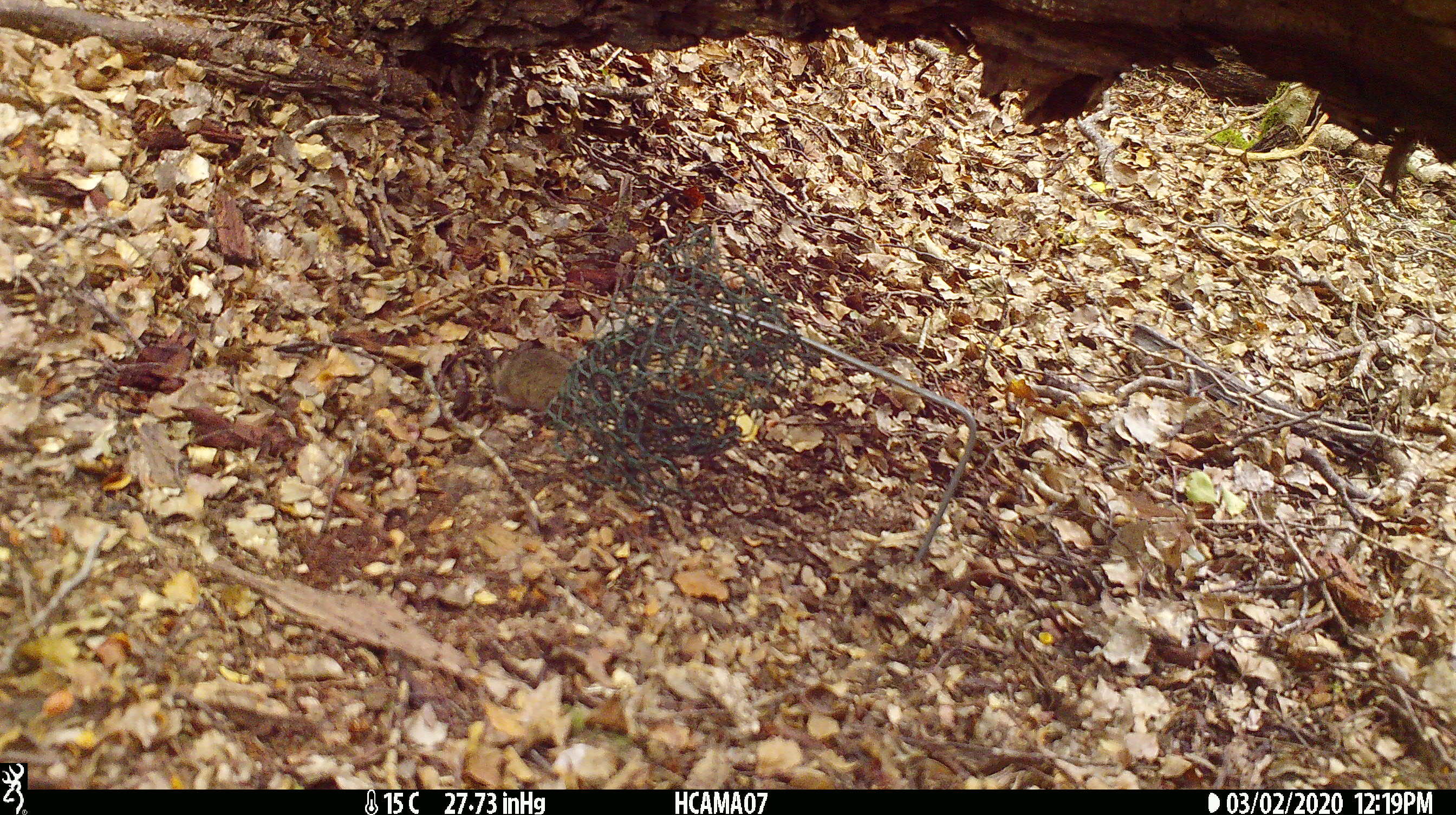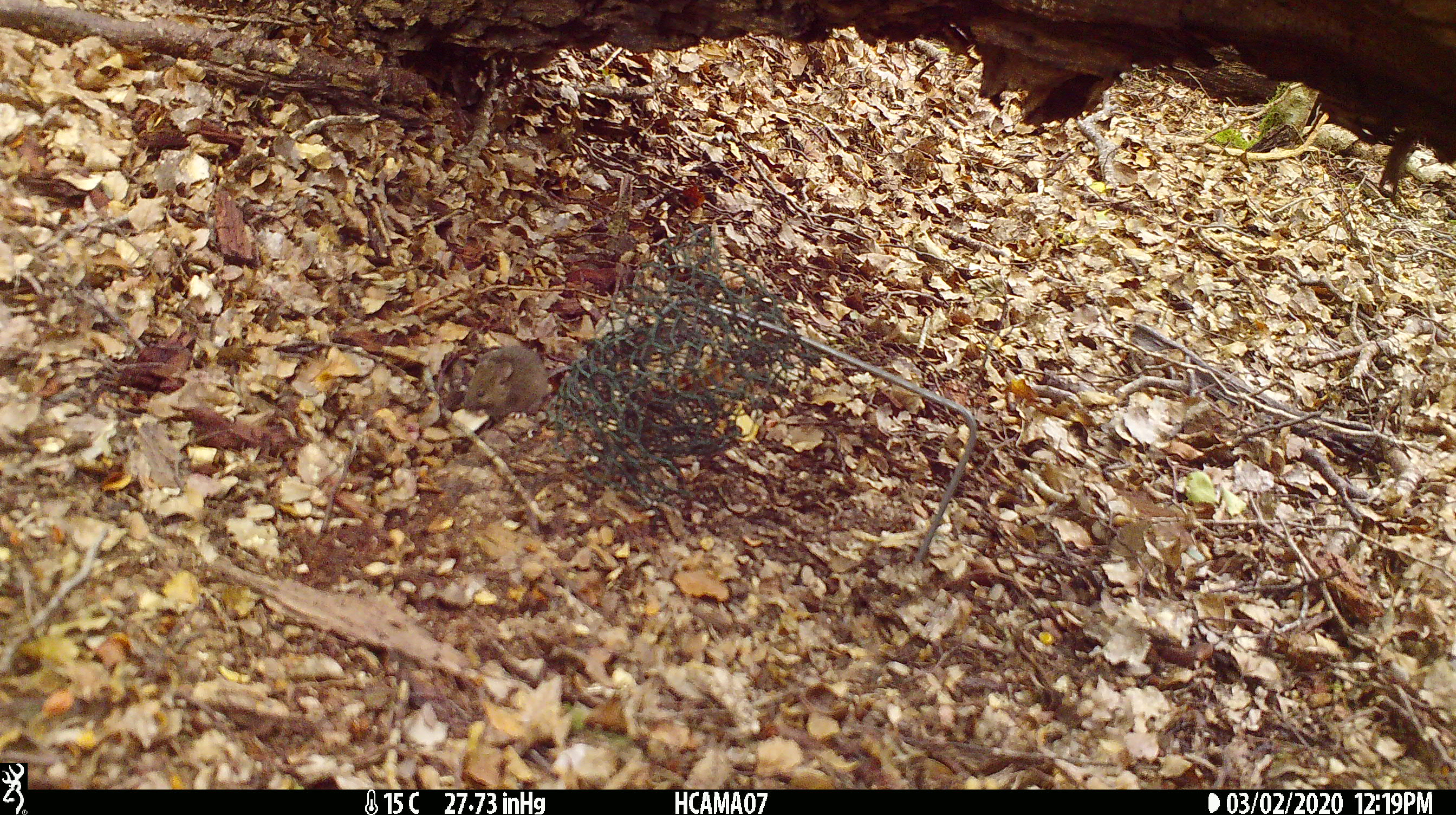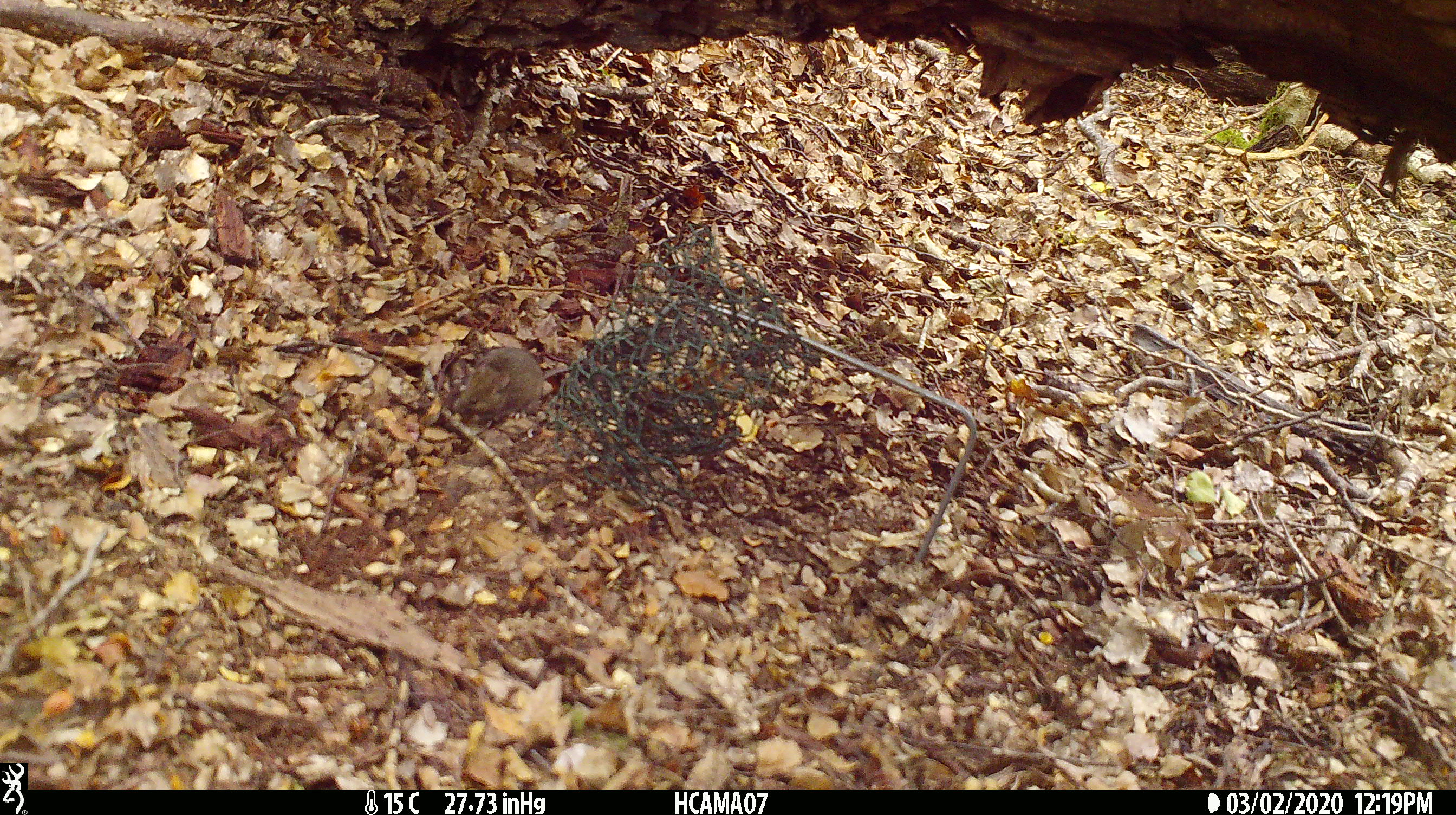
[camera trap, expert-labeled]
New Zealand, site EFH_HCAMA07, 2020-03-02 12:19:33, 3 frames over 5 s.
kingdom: Animalia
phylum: Chordata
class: Mammalia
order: Rodentia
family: Muridae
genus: Mus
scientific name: Mus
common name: mouse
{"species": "mouse (Mus)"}